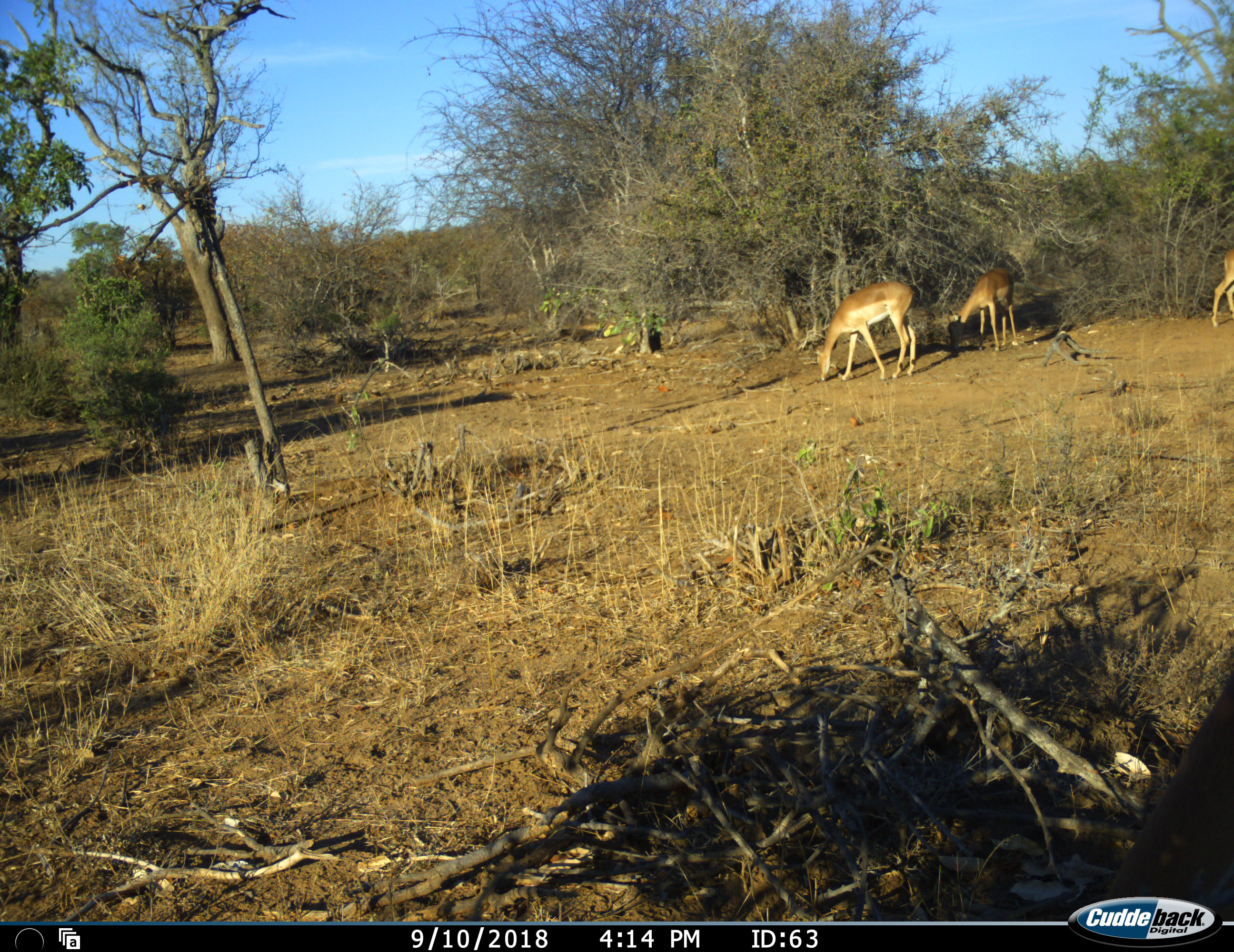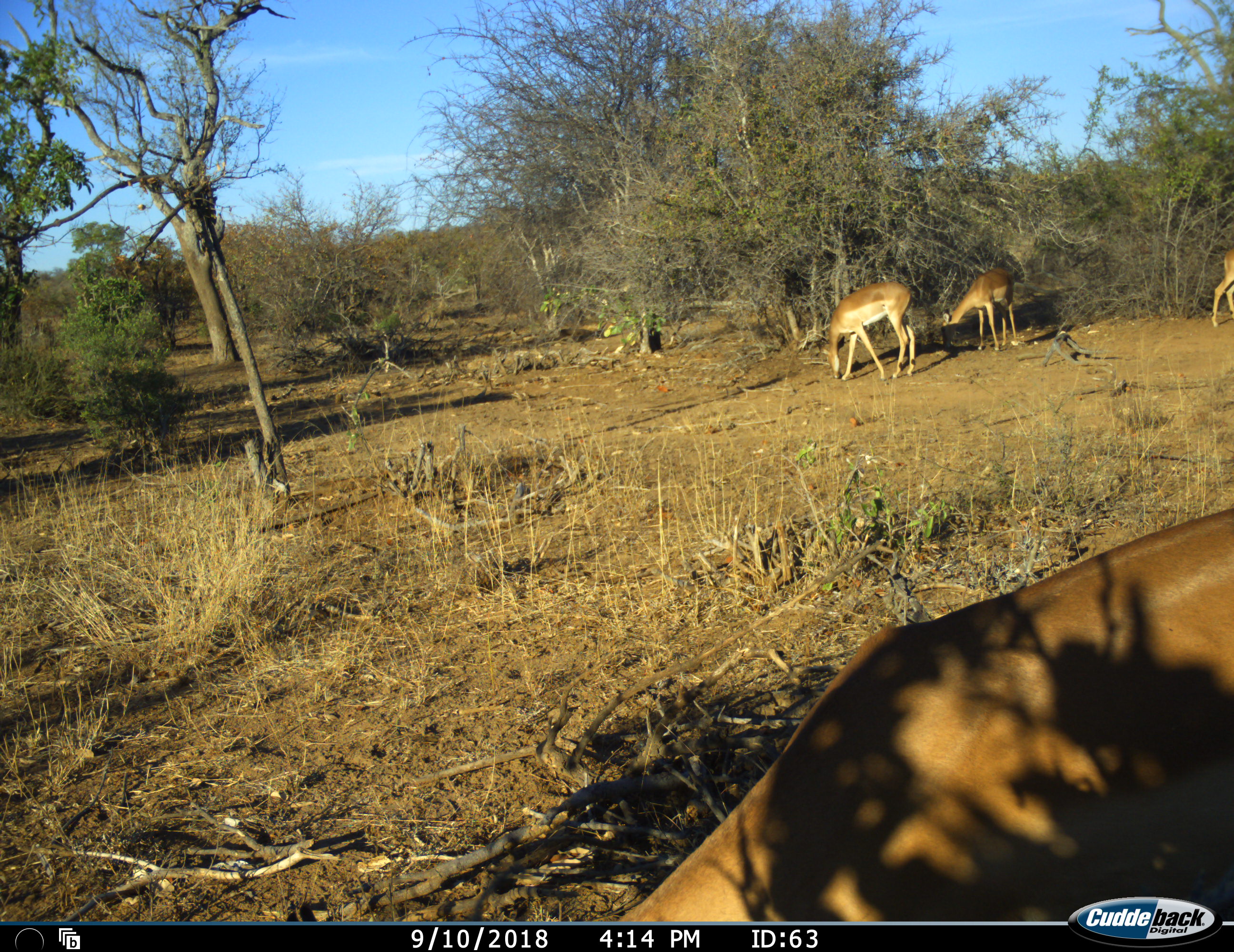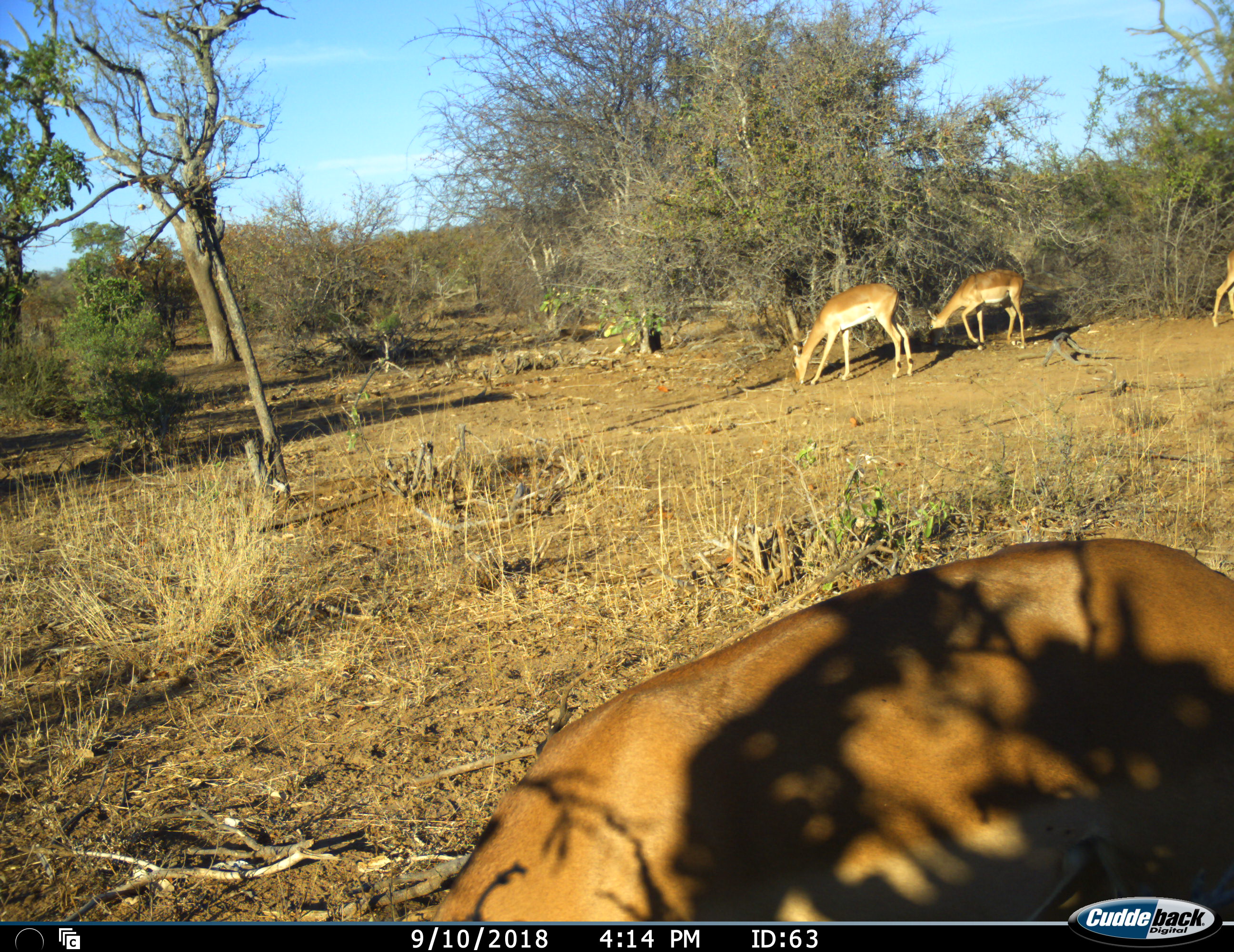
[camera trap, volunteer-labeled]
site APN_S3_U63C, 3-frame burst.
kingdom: Animalia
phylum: Chordata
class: Mammalia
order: Artiodactyla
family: Bovidae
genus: Aepyceros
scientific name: Aepyceros melampus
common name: impala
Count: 4.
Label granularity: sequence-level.